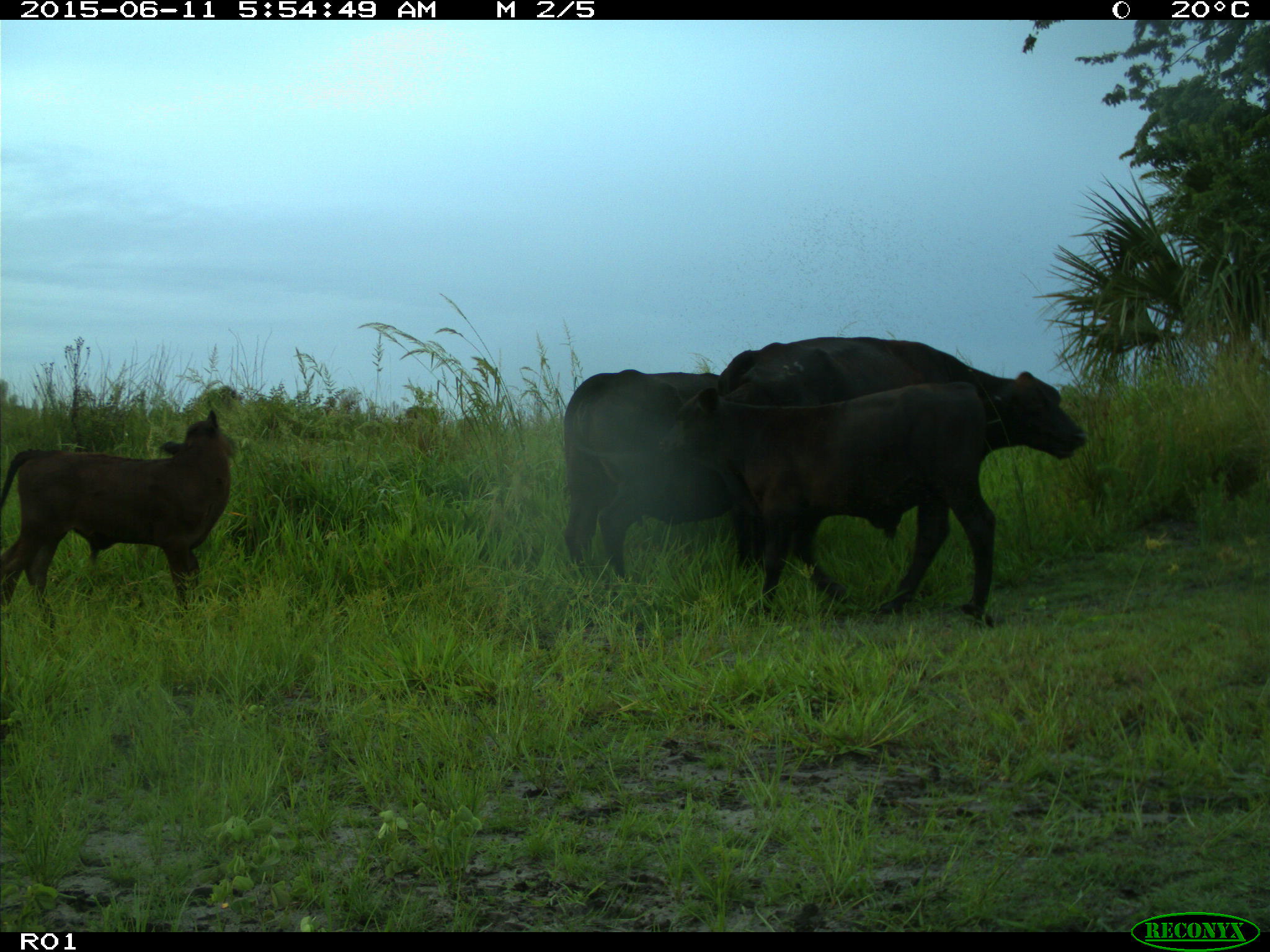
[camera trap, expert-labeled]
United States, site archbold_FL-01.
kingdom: Animalia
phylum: Chordata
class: Mammalia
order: Artiodactyla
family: Bovidae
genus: Bos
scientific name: Bos taurus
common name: domestic cow